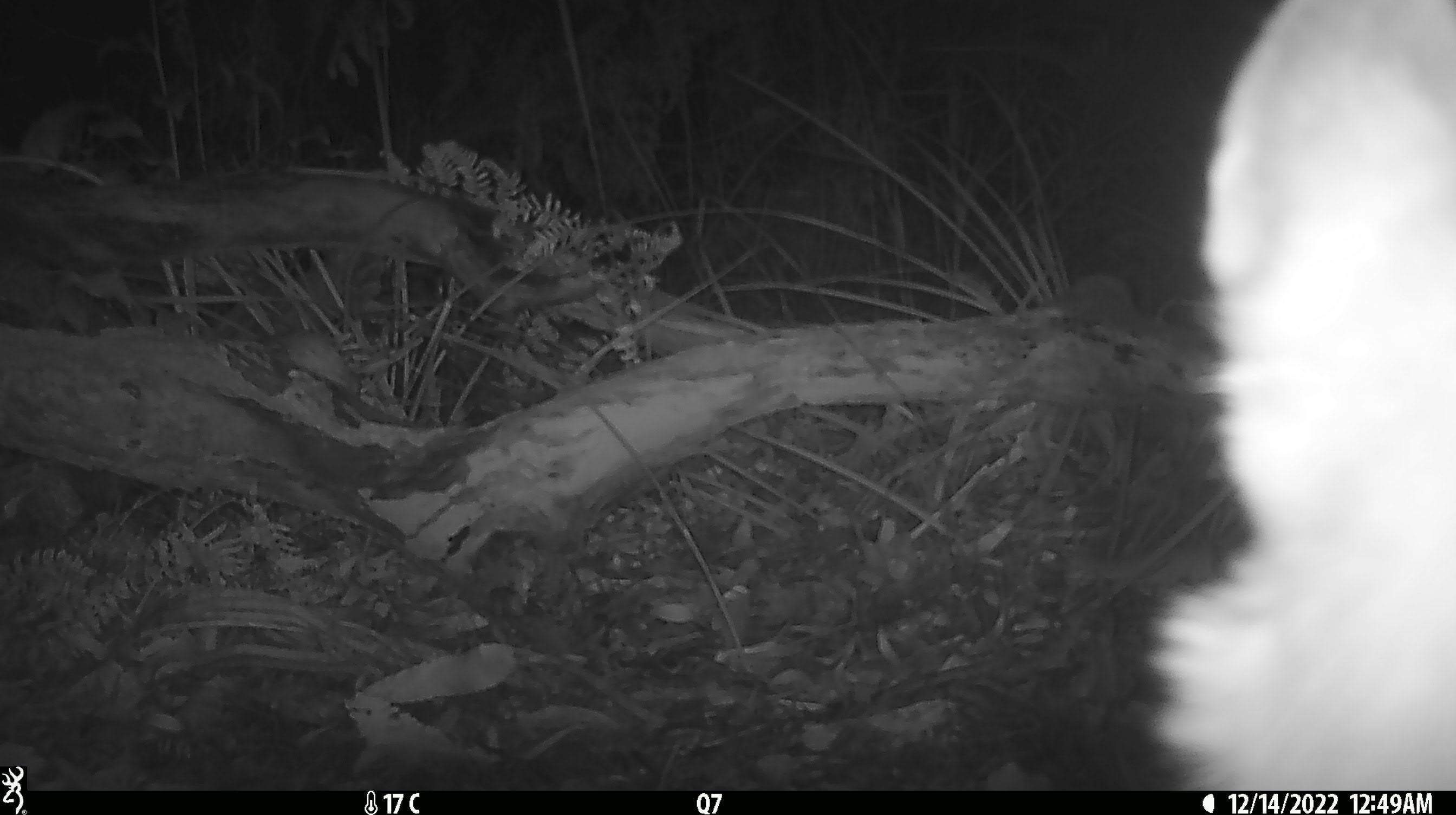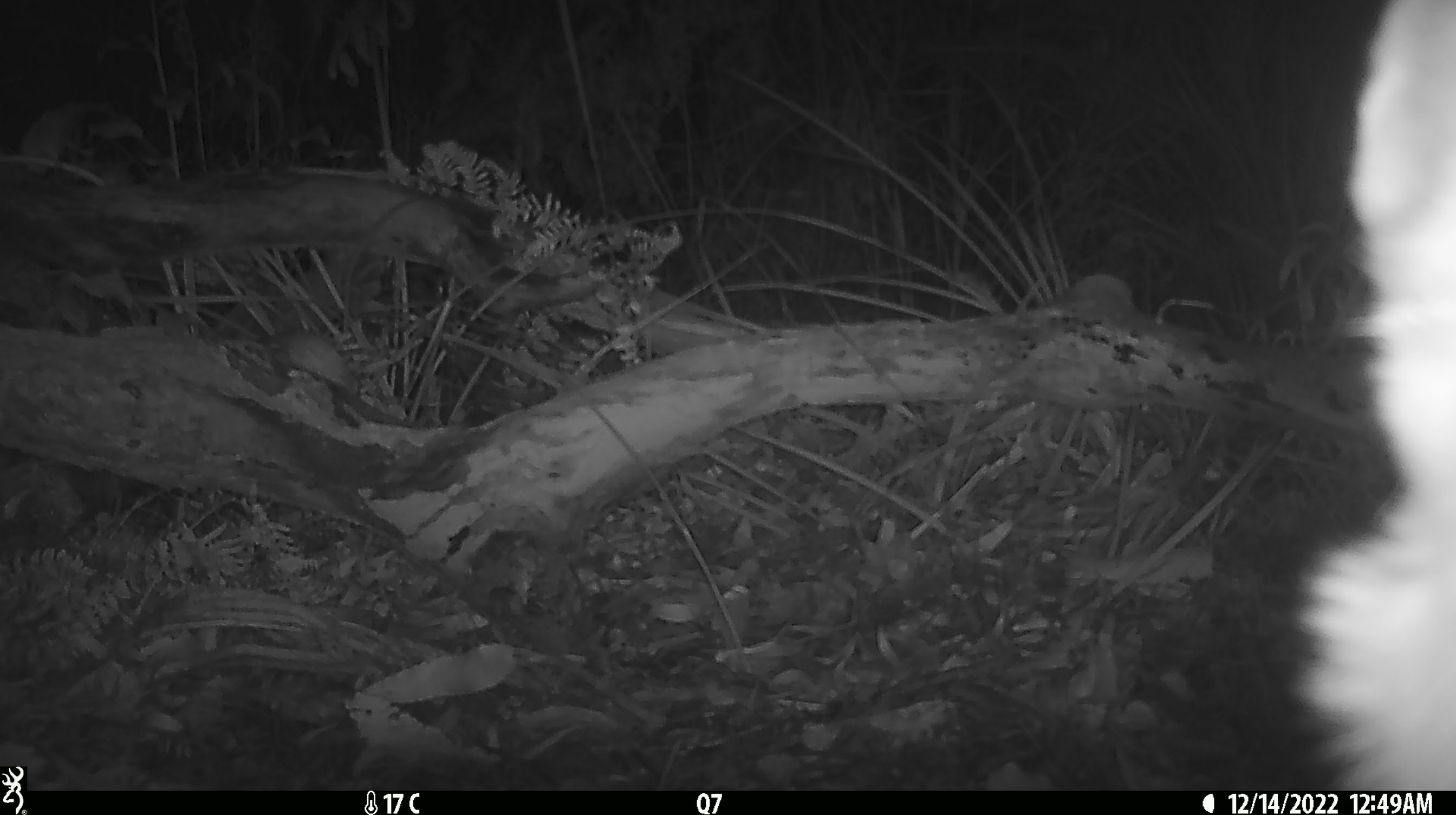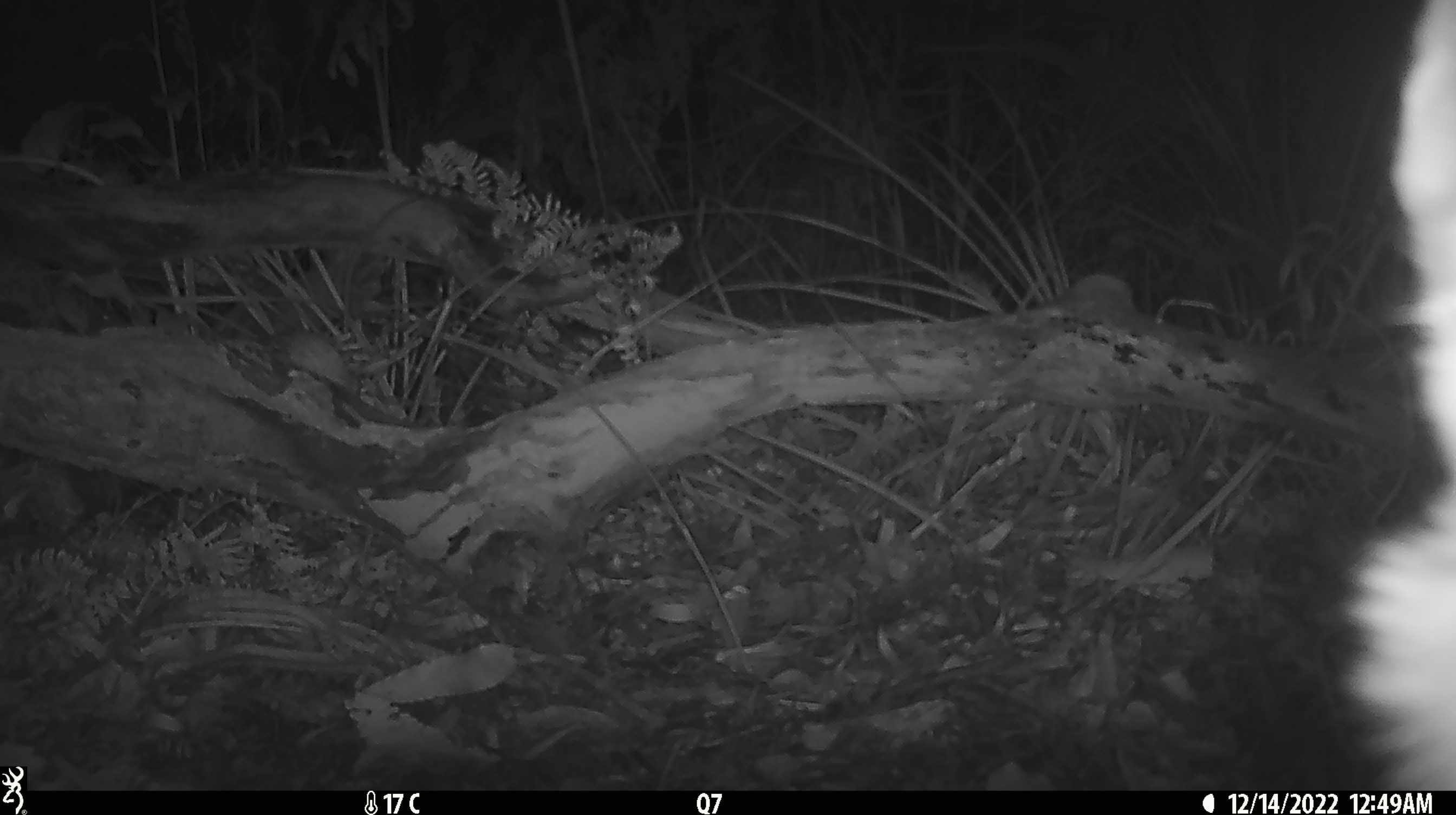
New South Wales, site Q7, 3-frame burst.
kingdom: Animalia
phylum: Chordata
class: Mammalia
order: Carnivora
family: Canidae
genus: Canis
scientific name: Canis familiaris dingo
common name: dingo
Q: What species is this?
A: Dingo (Canis familiaris dingo).